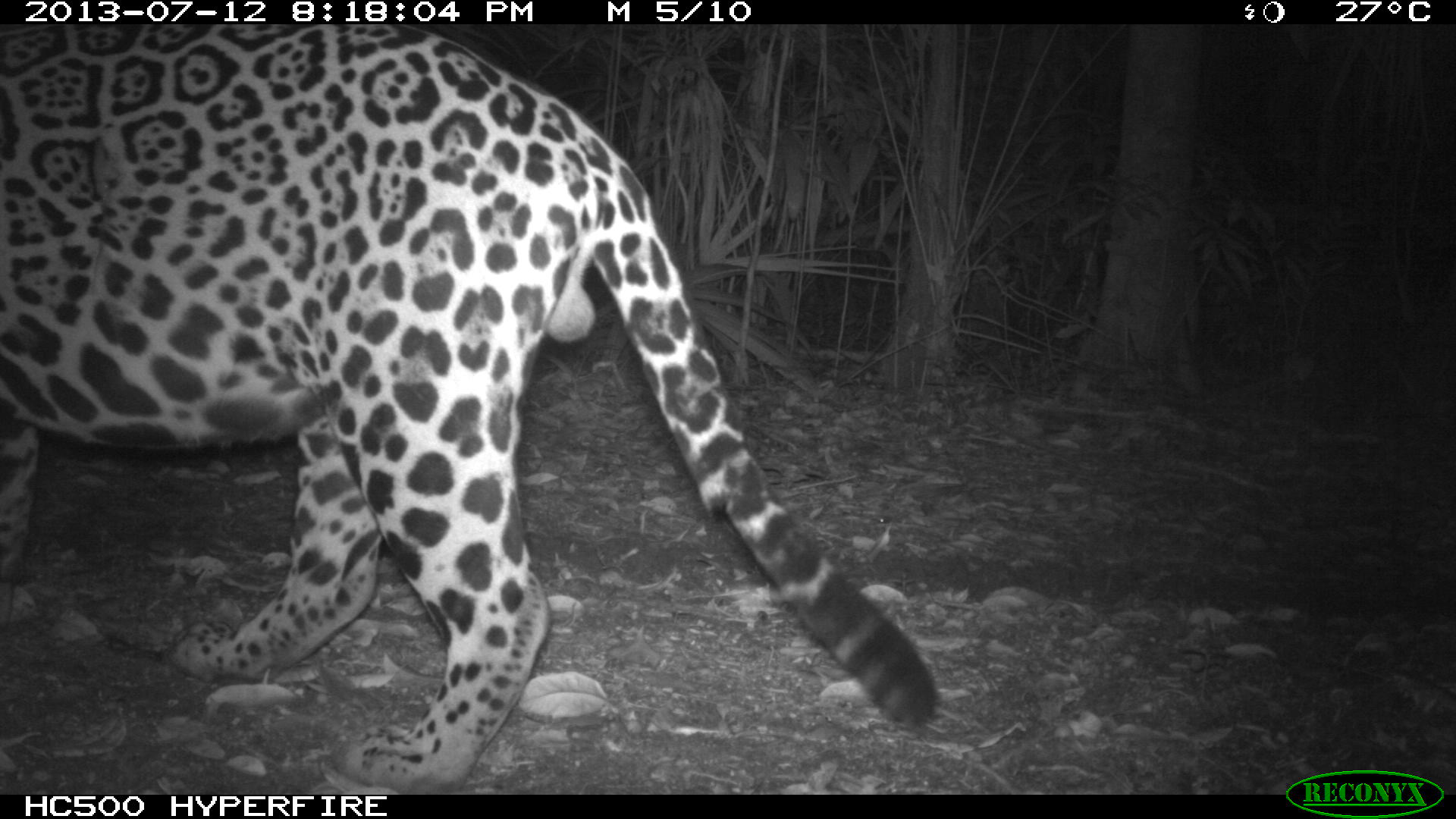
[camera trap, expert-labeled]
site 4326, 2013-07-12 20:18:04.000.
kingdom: Animalia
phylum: Chordata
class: Mammalia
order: Carnivora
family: Felidae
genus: Panthera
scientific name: Panthera onca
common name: jaguar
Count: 1.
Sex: male.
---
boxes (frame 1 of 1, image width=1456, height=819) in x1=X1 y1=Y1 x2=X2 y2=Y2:
panthera onca: x1=2 y1=18 x2=939 y2=793